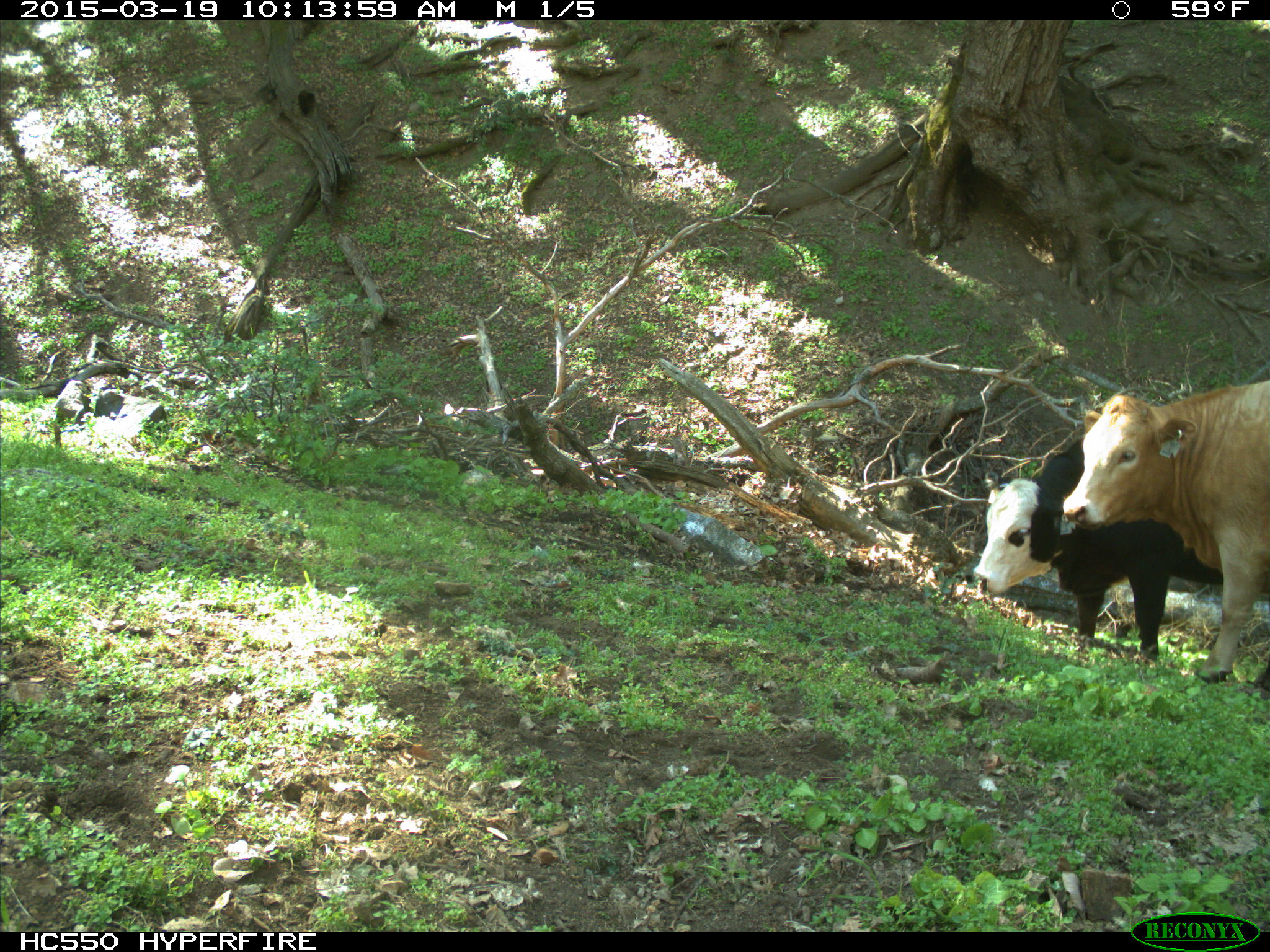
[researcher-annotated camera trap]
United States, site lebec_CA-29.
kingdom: Animalia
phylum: Chordata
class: Mammalia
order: Artiodactyla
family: Bovidae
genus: Bos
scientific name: Bos taurus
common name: domestic cow